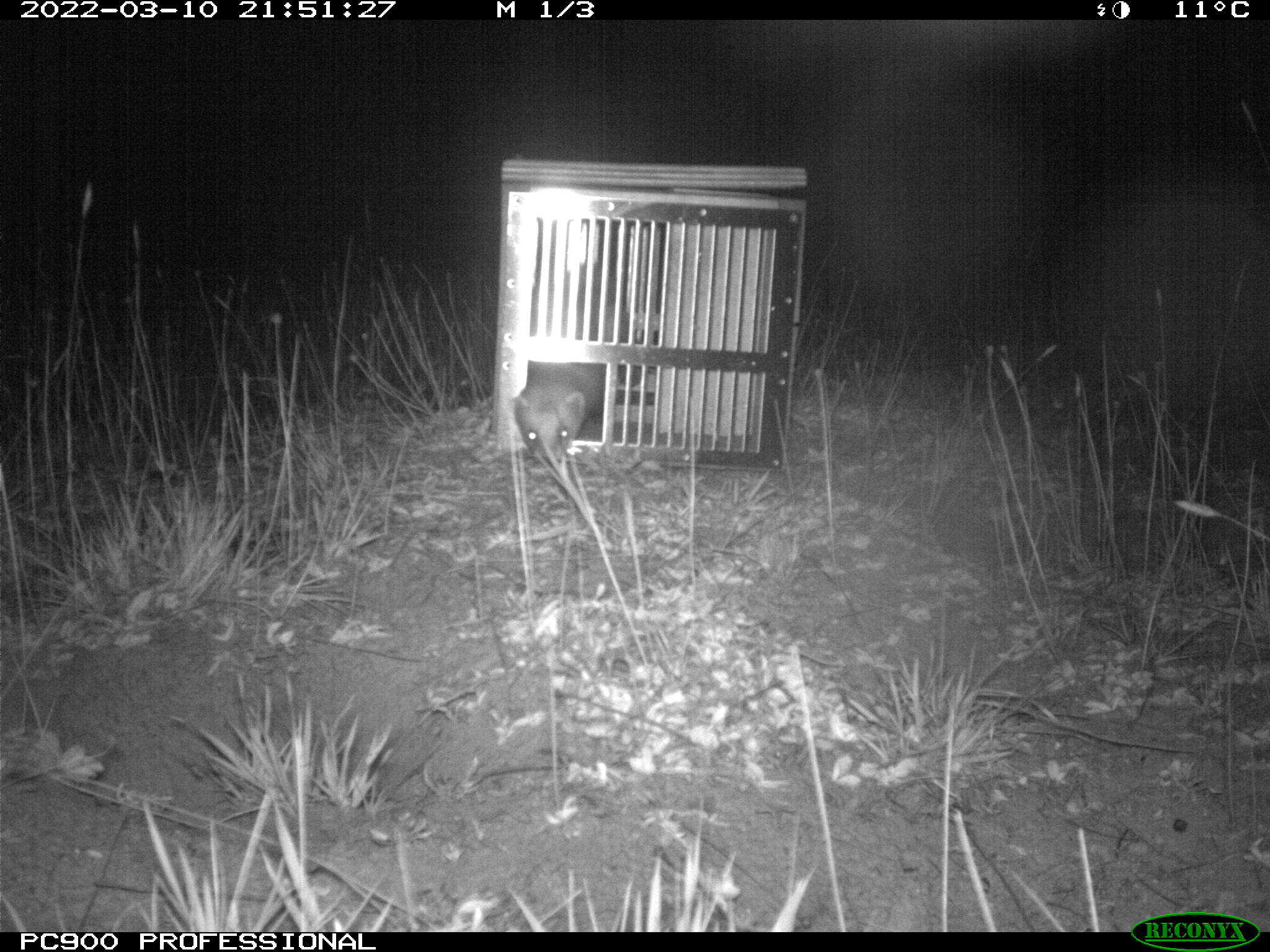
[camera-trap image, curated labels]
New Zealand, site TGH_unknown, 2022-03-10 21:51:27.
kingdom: Animalia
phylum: Chordata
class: Mammalia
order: Carnivora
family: Mustelidae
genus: Mustela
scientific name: Mustela furo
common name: ferret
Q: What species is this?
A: Ferret (Mustela furo).